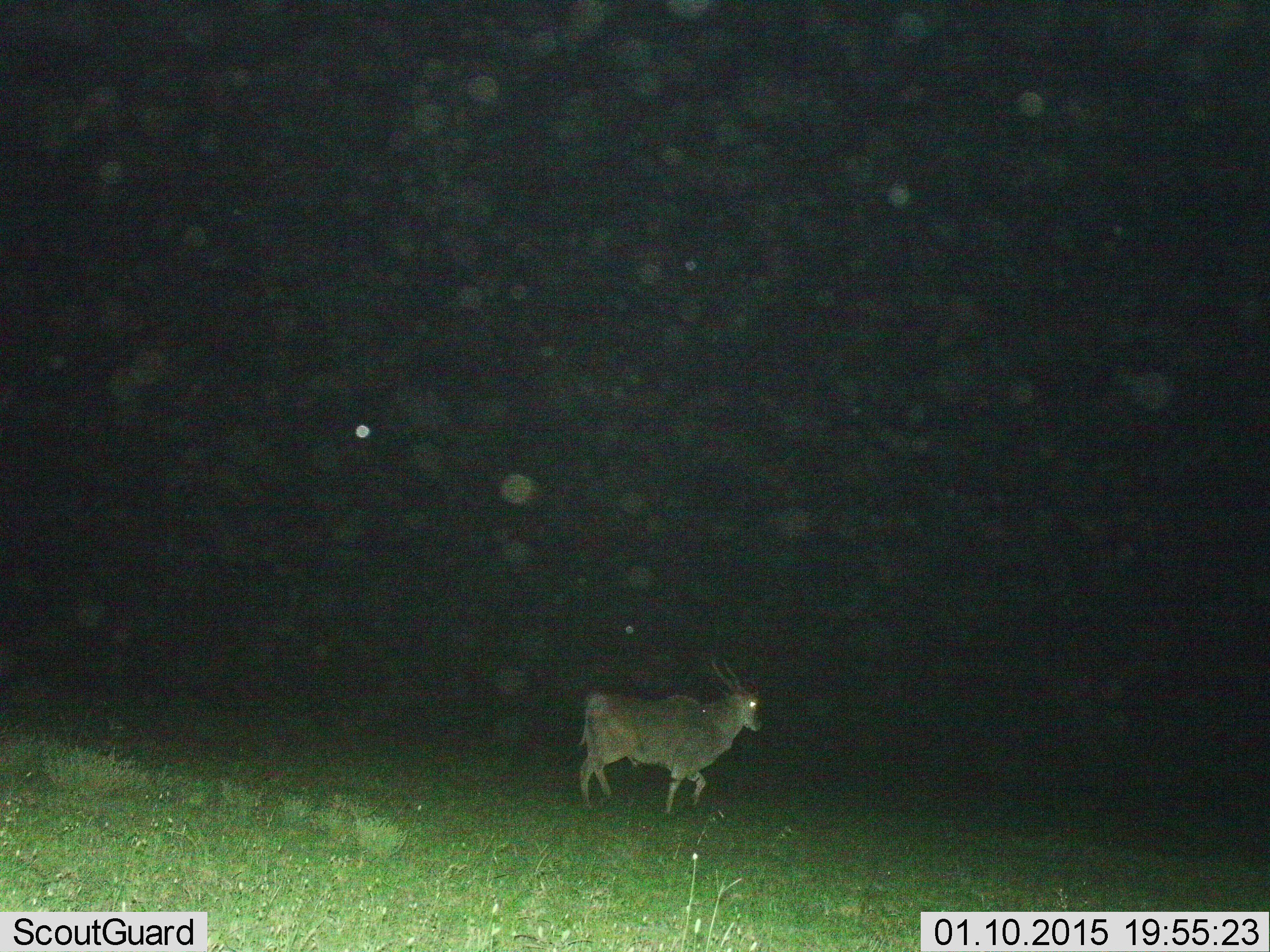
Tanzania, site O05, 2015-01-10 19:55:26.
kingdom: Animalia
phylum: Chordata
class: Mammalia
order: Artiodactyla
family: Bovidae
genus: Tragelaphus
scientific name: Tragelaphus oryx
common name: eland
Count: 1.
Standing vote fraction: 27%.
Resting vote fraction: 0%.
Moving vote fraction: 73%.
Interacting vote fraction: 0%.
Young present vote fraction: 0%.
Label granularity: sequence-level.